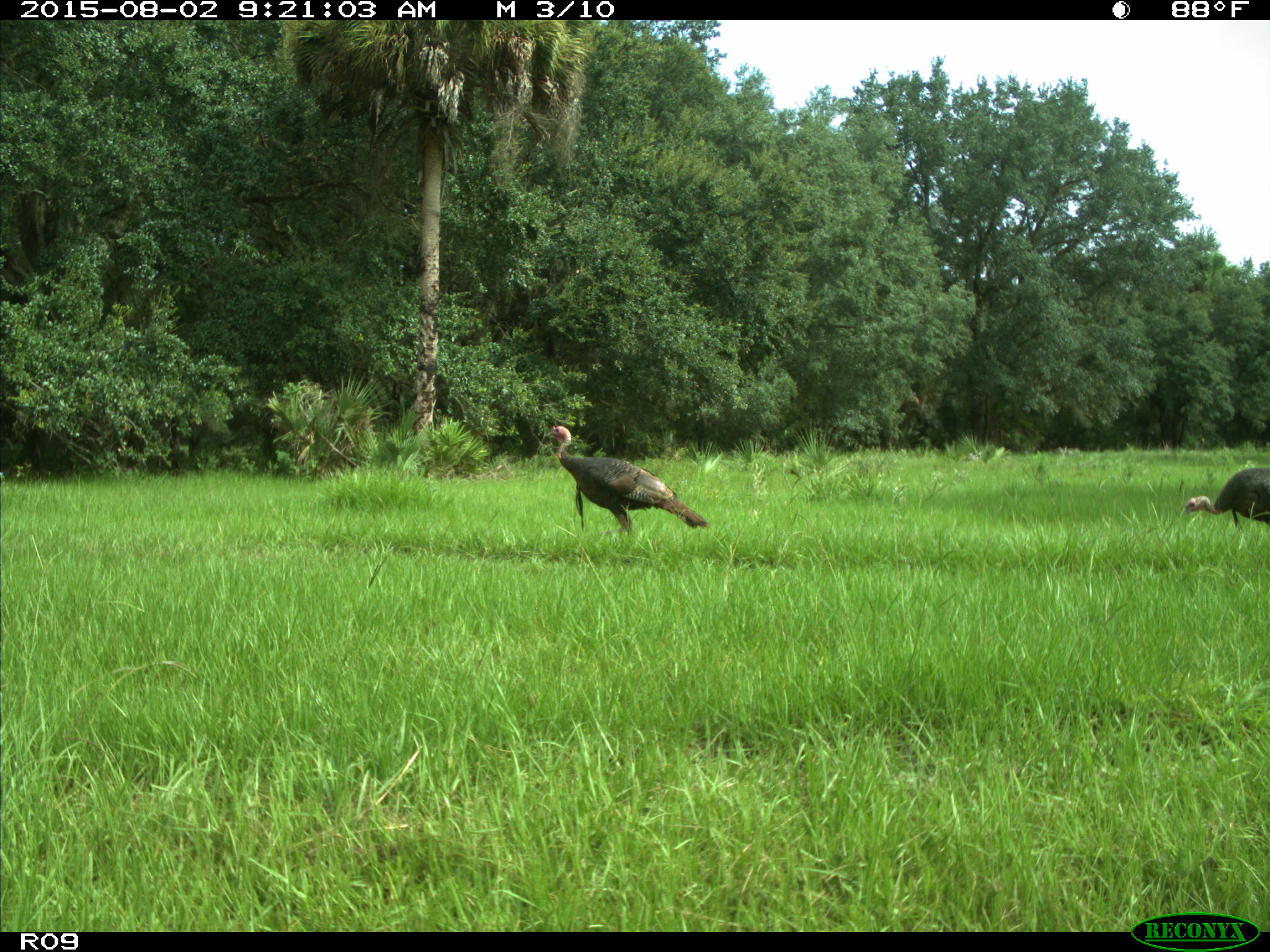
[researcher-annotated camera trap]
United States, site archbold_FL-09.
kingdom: Animalia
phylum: Chordata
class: Aves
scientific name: Aves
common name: birds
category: unidentified bird